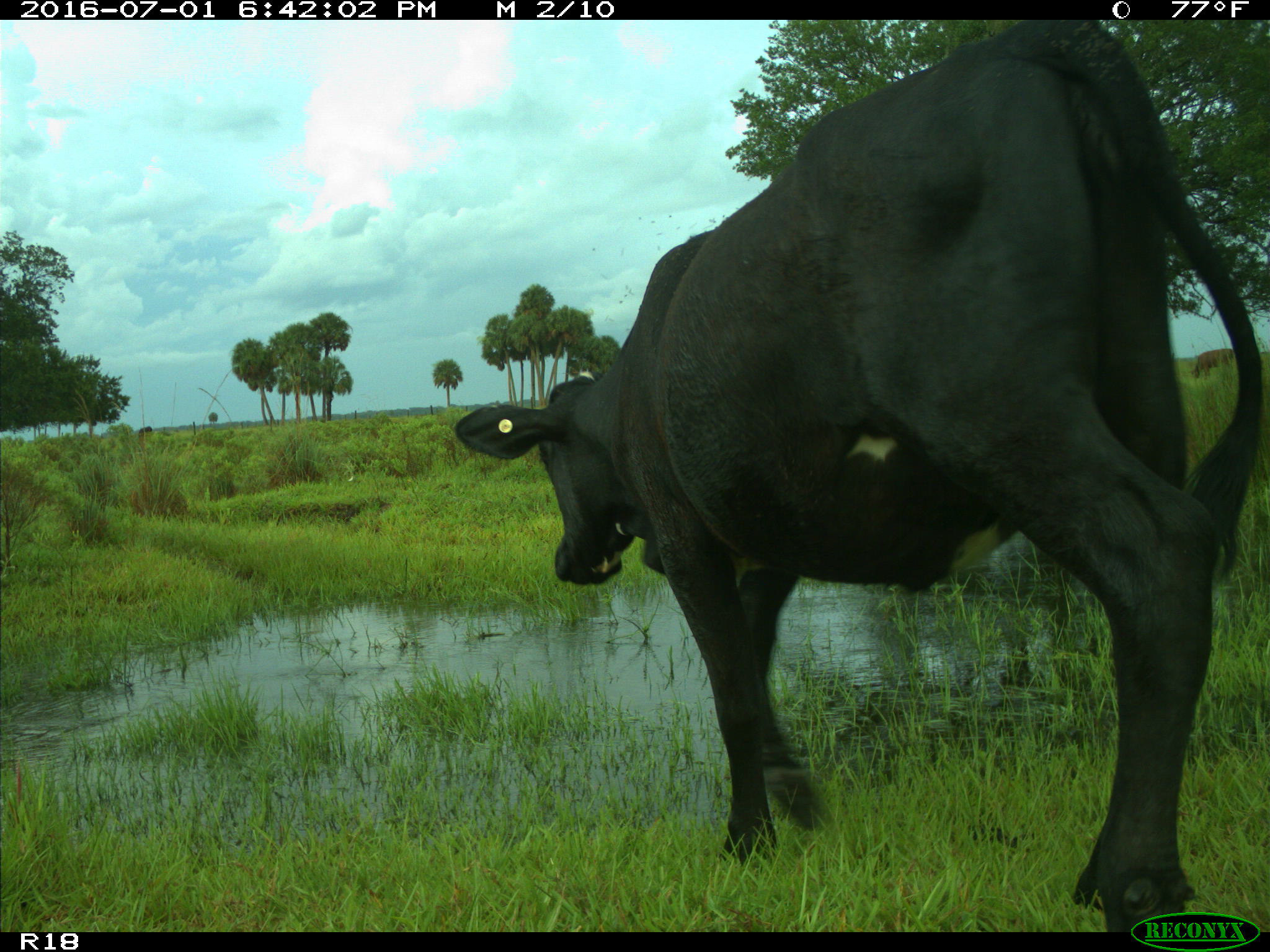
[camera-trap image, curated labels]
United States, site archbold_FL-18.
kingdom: Animalia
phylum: Chordata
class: Mammalia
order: Artiodactyla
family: Bovidae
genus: Bos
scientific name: Bos taurus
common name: domestic cow